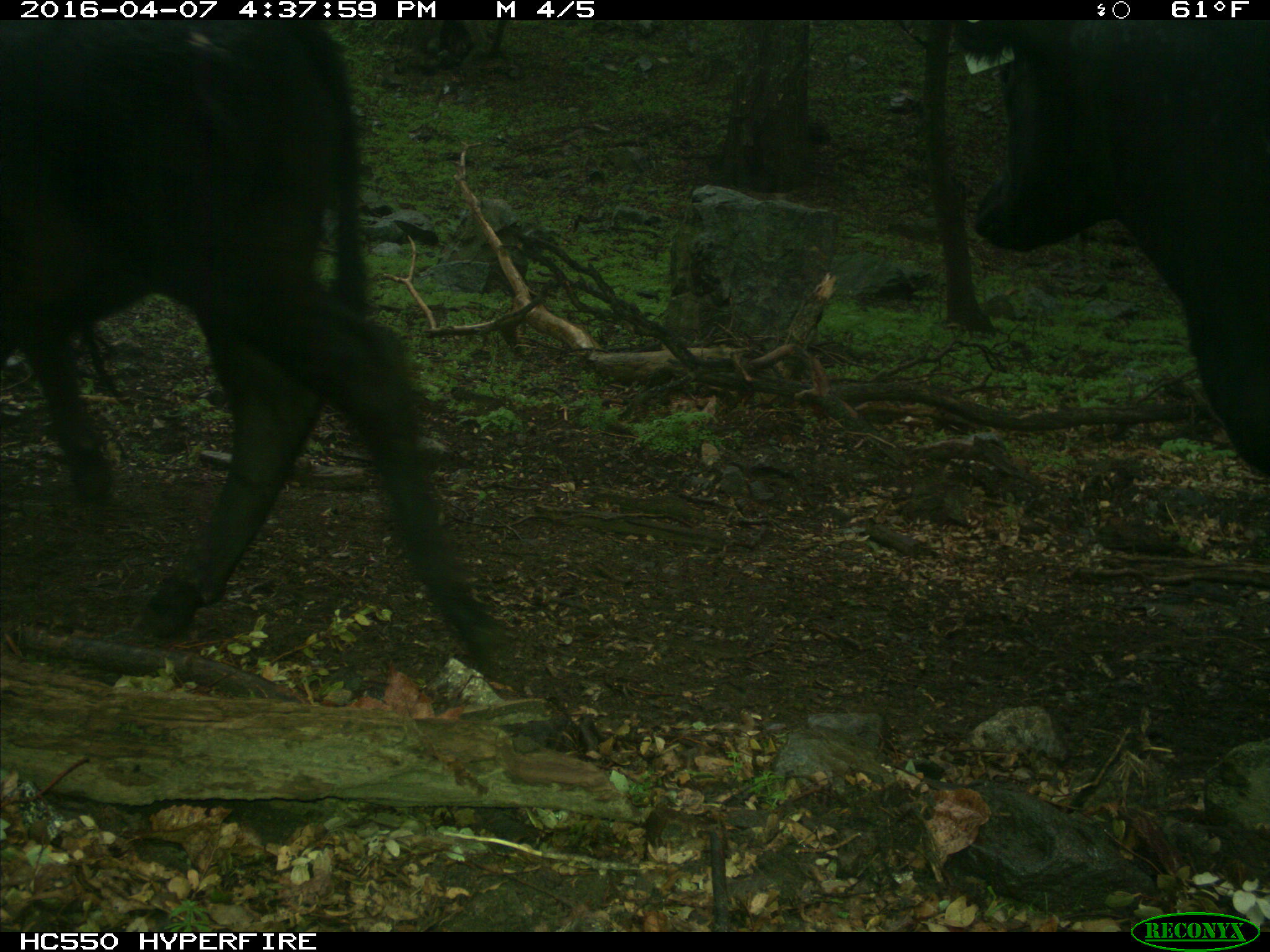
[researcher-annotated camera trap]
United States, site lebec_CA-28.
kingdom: Animalia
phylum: Chordata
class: Mammalia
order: Artiodactyla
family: Bovidae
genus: Bos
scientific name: Bos taurus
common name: domestic cow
Bos taurus (domestic cow).